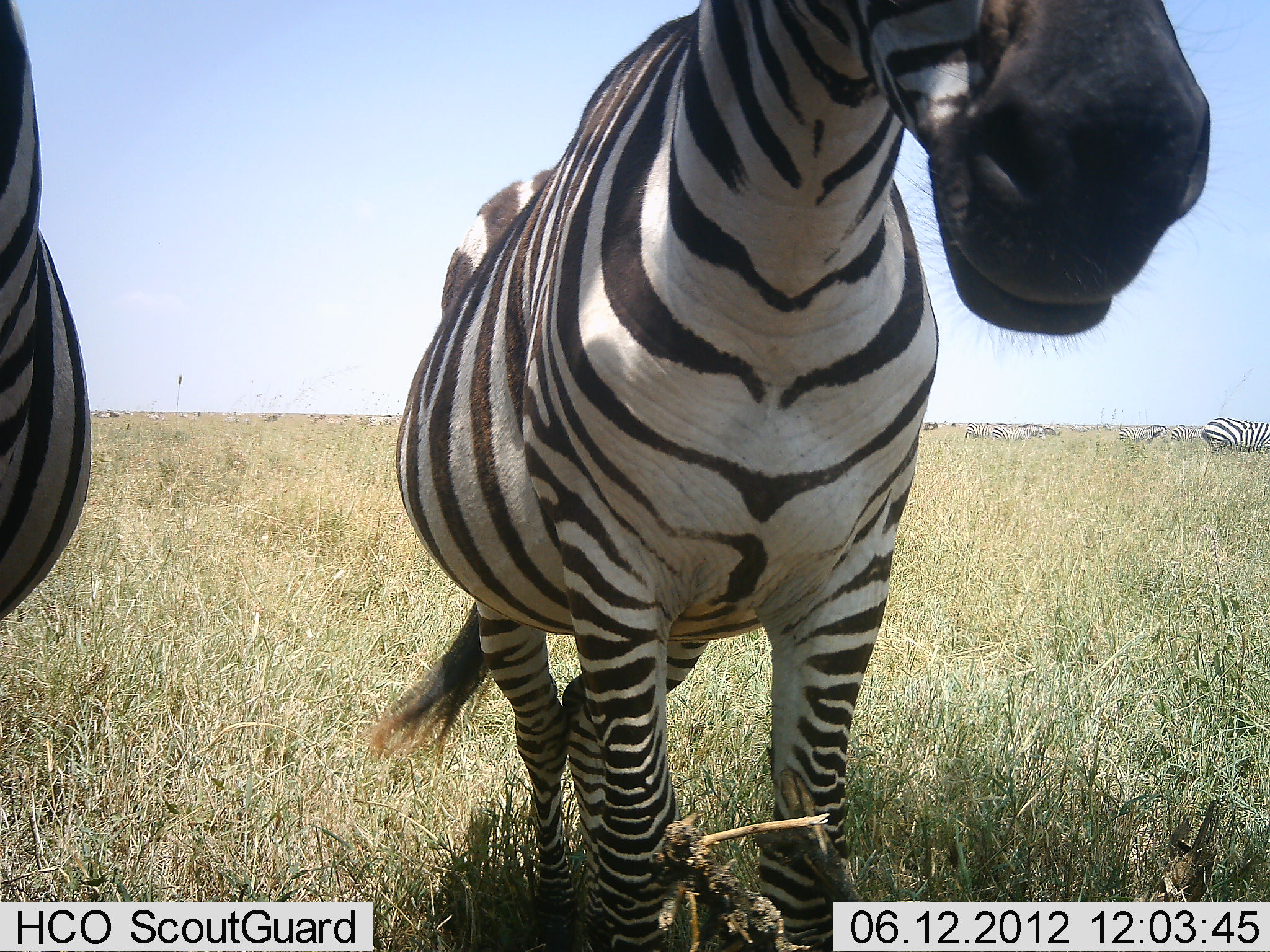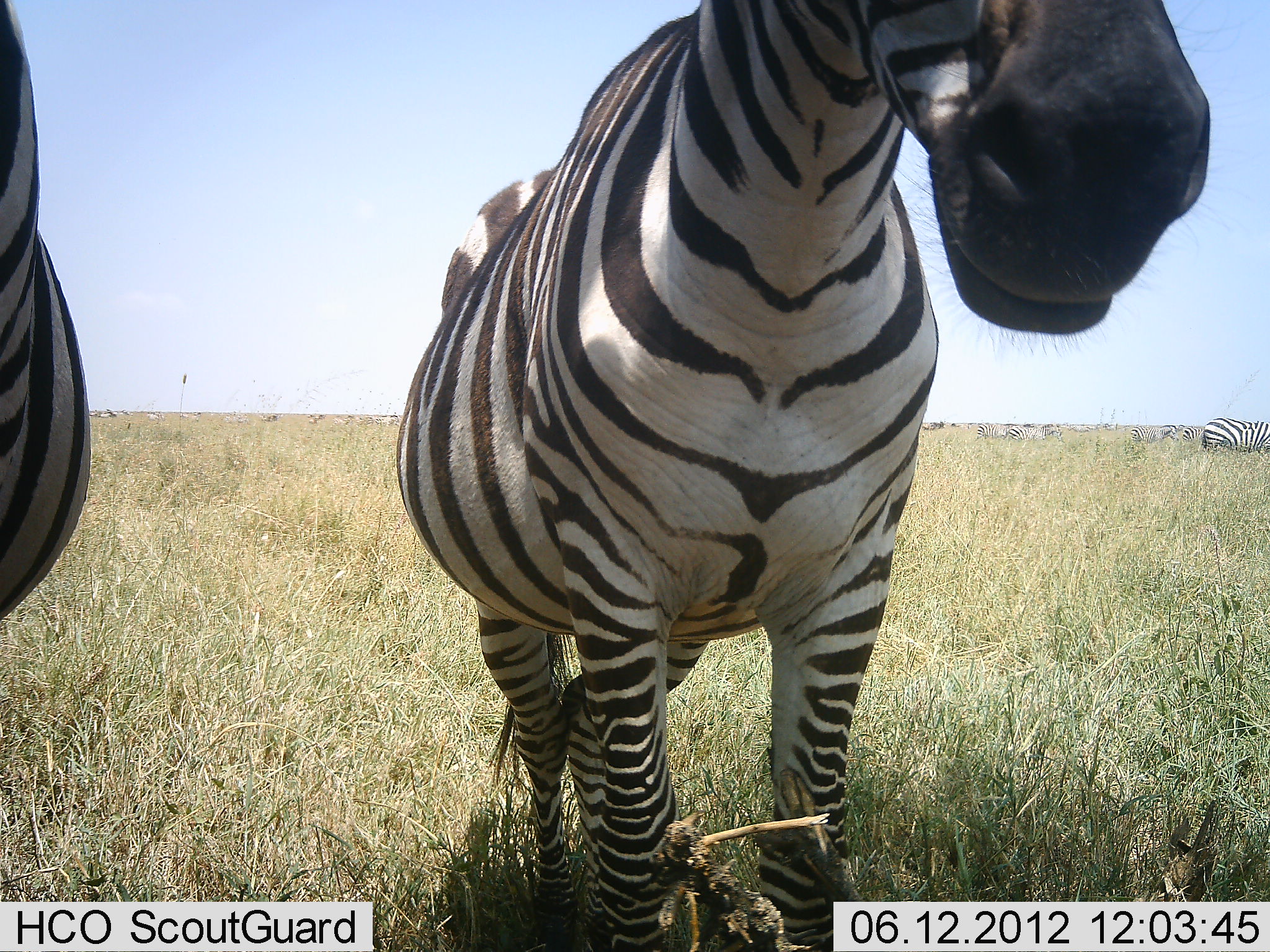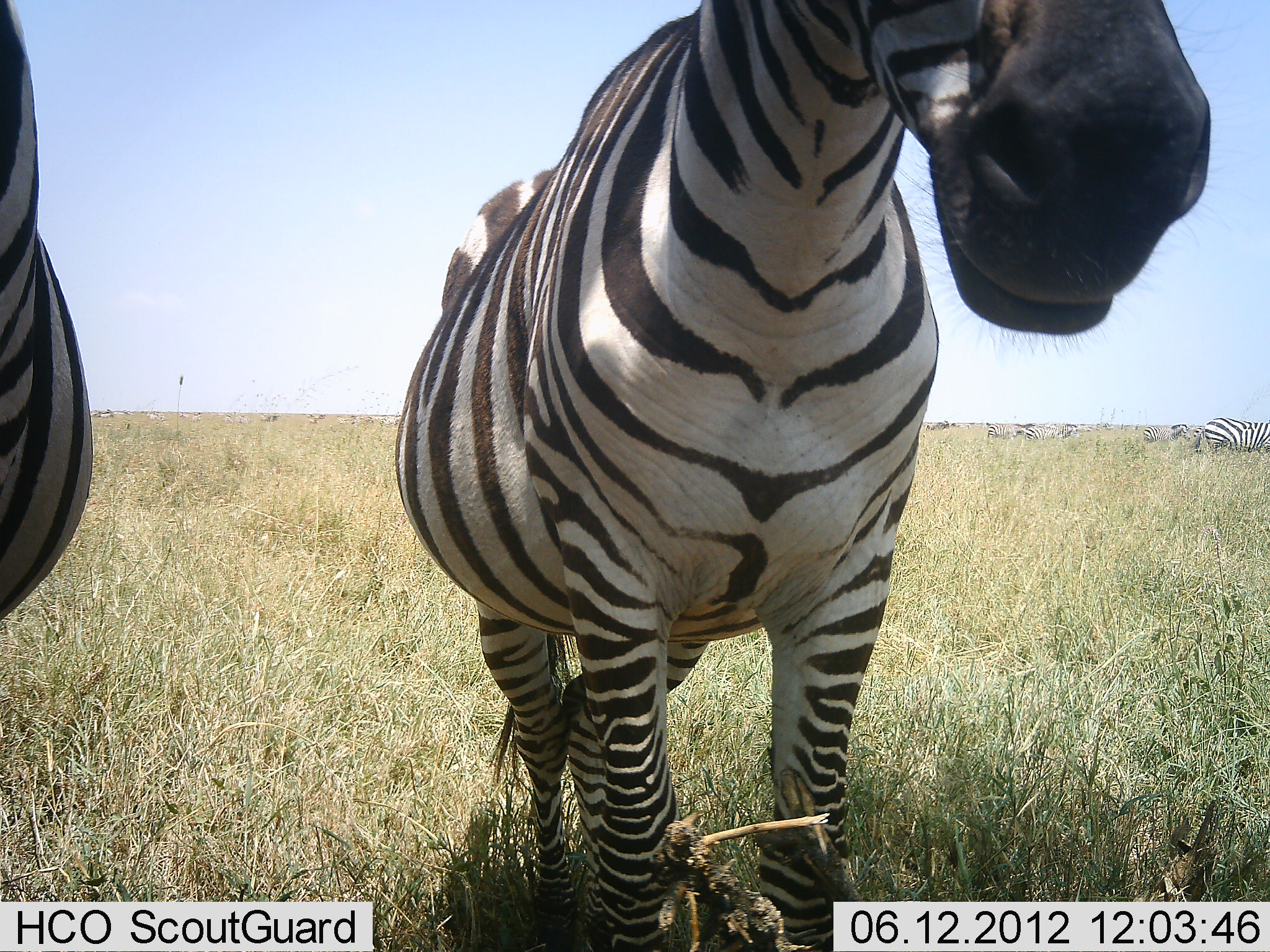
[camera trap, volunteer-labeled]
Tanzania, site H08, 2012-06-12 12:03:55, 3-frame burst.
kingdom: Animalia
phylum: Chordata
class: Mammalia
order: Perissodactyla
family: Equidae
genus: Equus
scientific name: Equus quagga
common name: plains zebra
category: zebra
Zebra (plains zebra) (Equus quagga), count 11-50. Behavior (volunteer vote fractions): standing 100%, resting 10%, moving 40%, interacting 10%. Young present (vote fraction): 0%. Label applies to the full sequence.